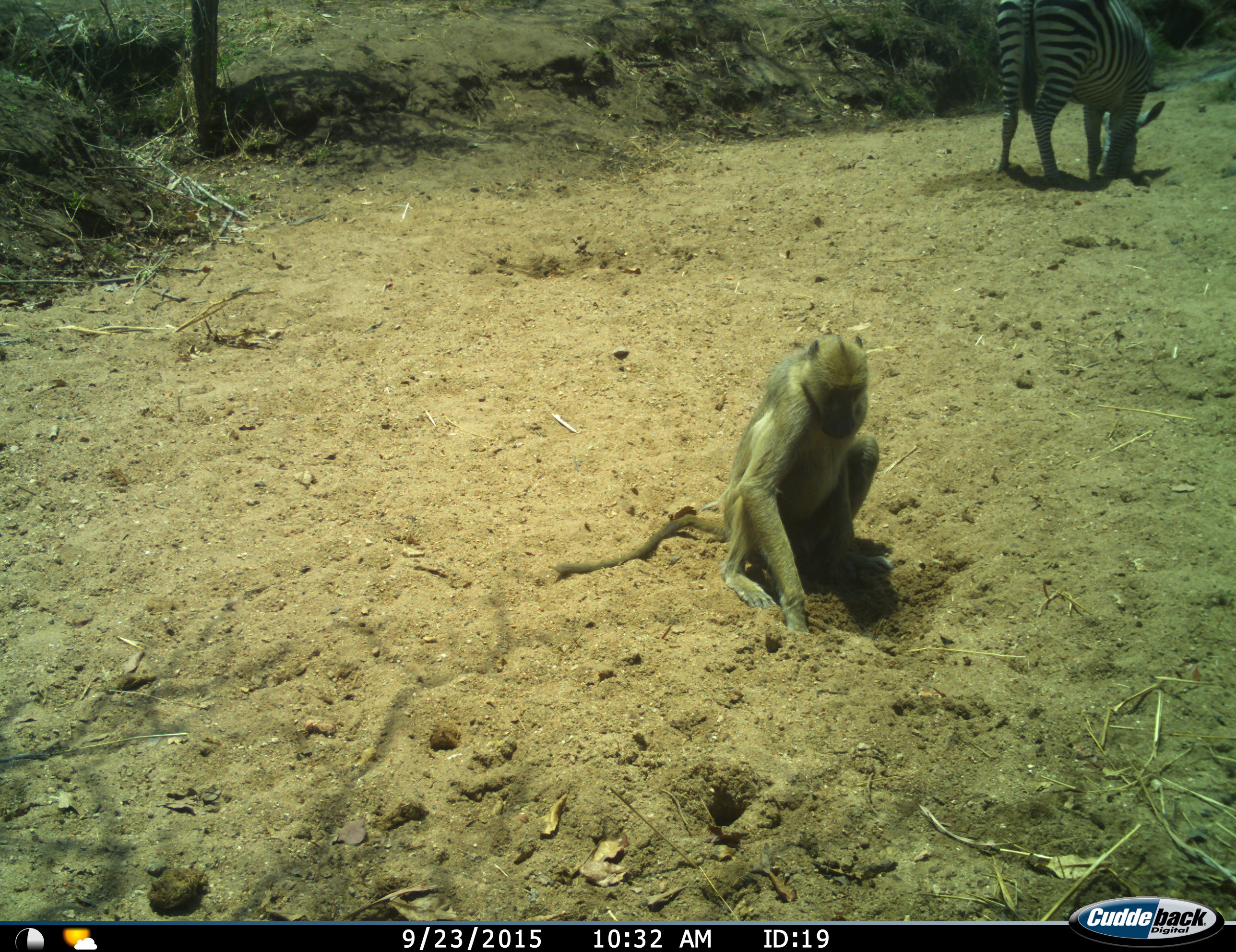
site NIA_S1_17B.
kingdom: Animalia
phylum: Chordata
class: Mammalia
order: Primates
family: Cercopithecidae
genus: Papio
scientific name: Papio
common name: baboon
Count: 1.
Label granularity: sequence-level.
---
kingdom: Animalia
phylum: Chordata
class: Mammalia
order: Perissodactyla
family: Equidae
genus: Equus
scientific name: Equus quagga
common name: plains zebra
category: zebraplains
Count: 1.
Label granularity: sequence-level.